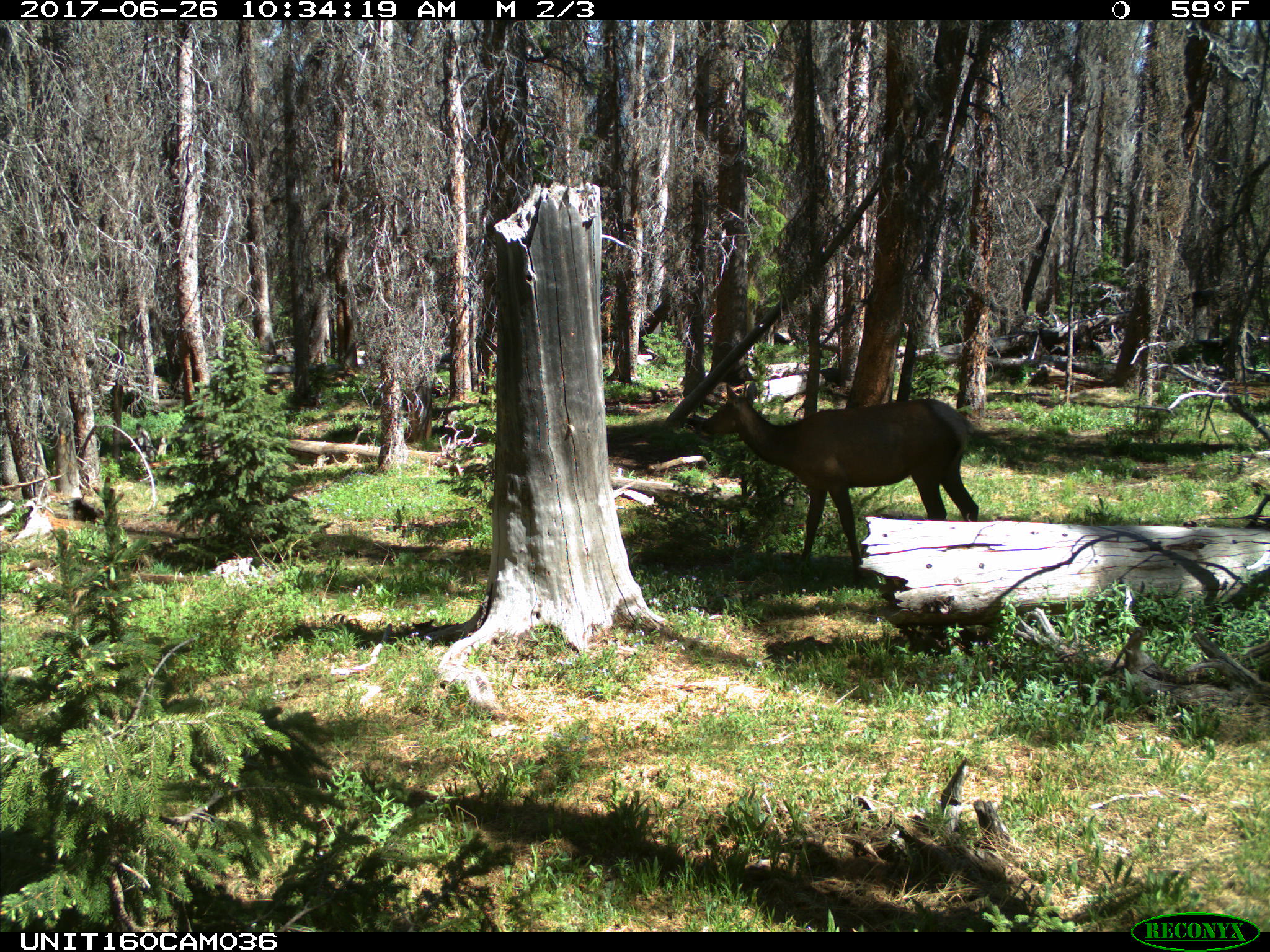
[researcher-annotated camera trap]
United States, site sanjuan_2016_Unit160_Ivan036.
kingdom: Animalia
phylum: Chordata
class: Mammalia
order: Artiodactyla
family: Cervidae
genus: Cervus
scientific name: Cervus elaphus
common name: red deer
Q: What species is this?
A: Cervus elaphus (red deer).